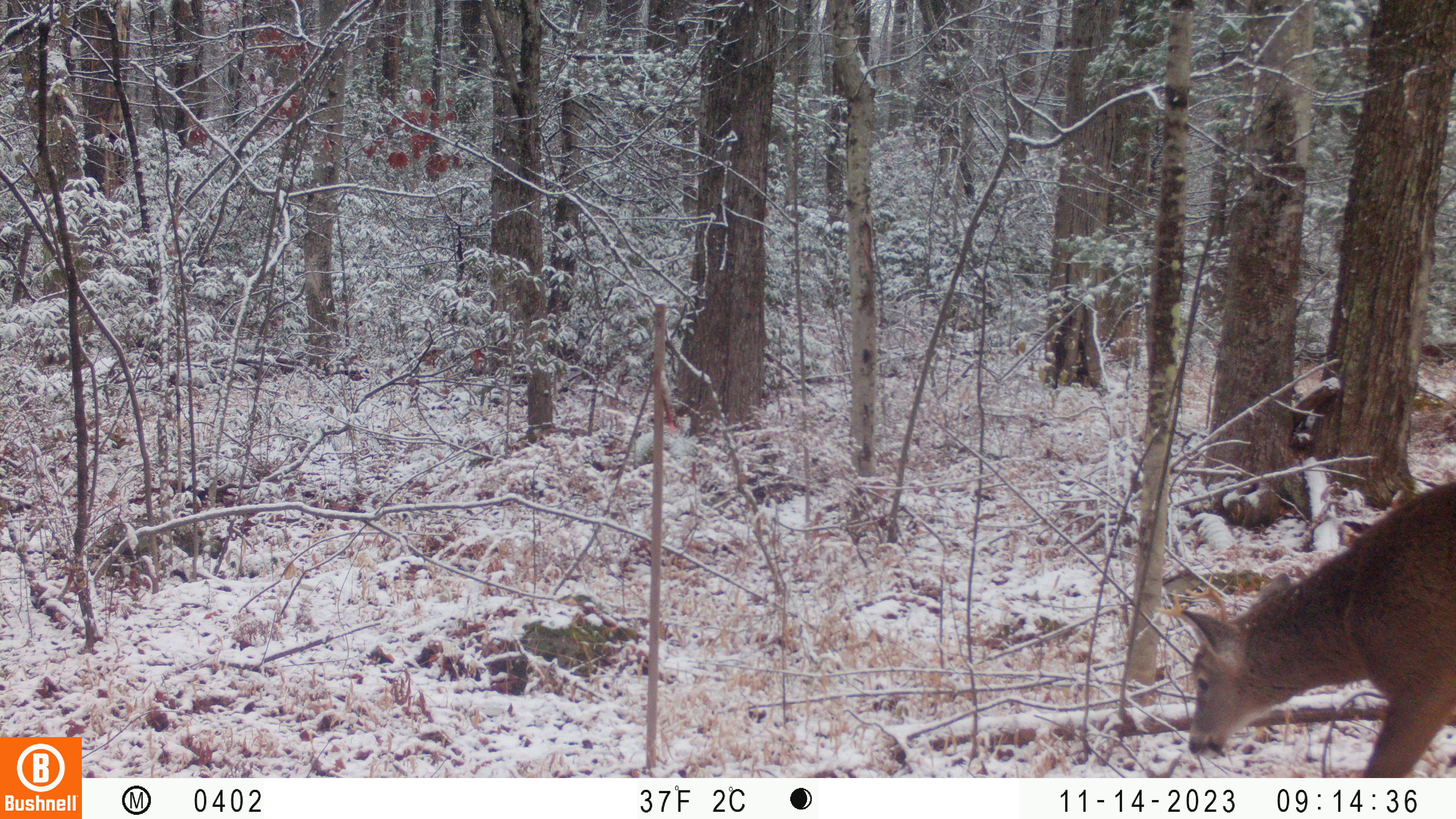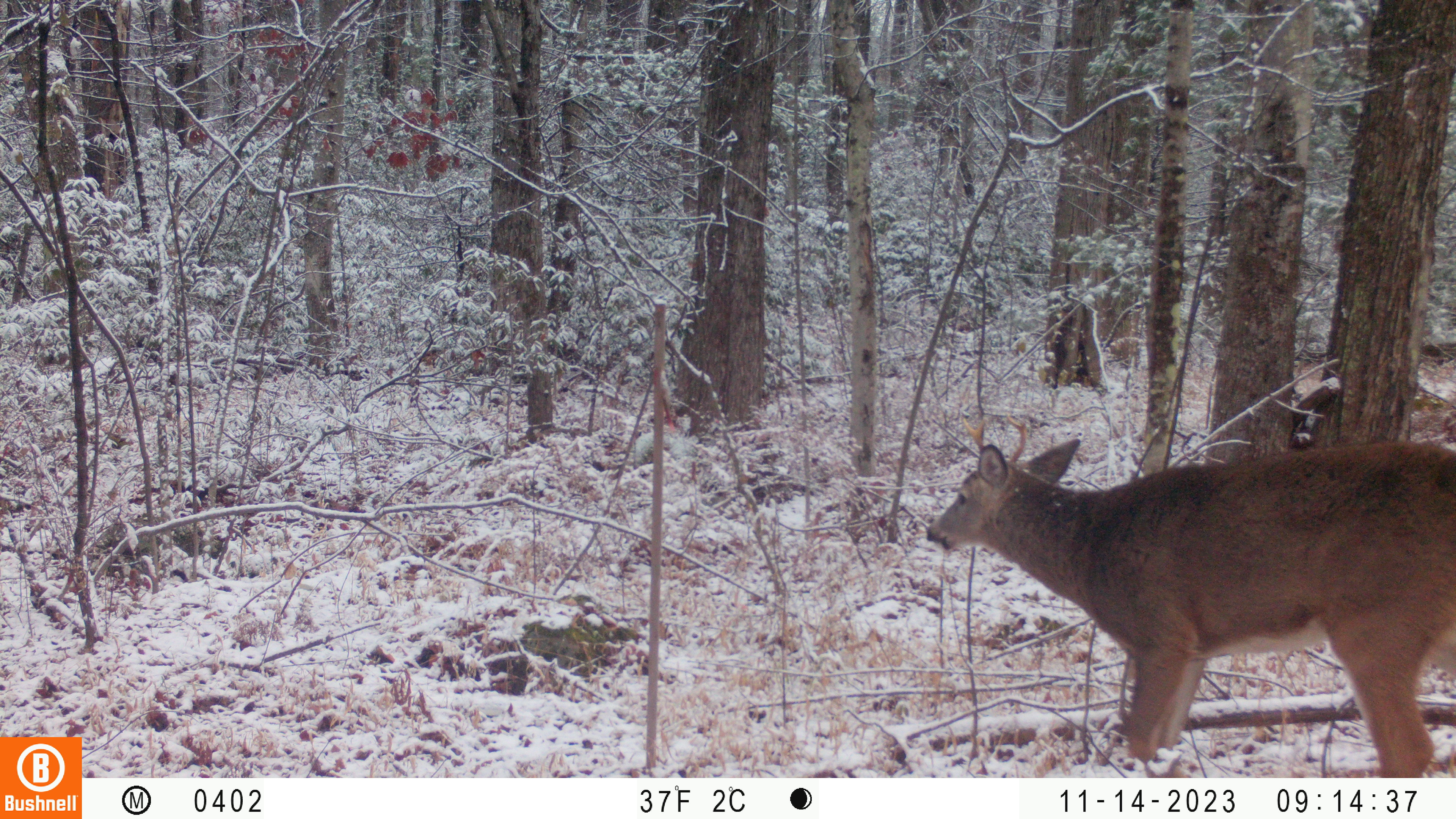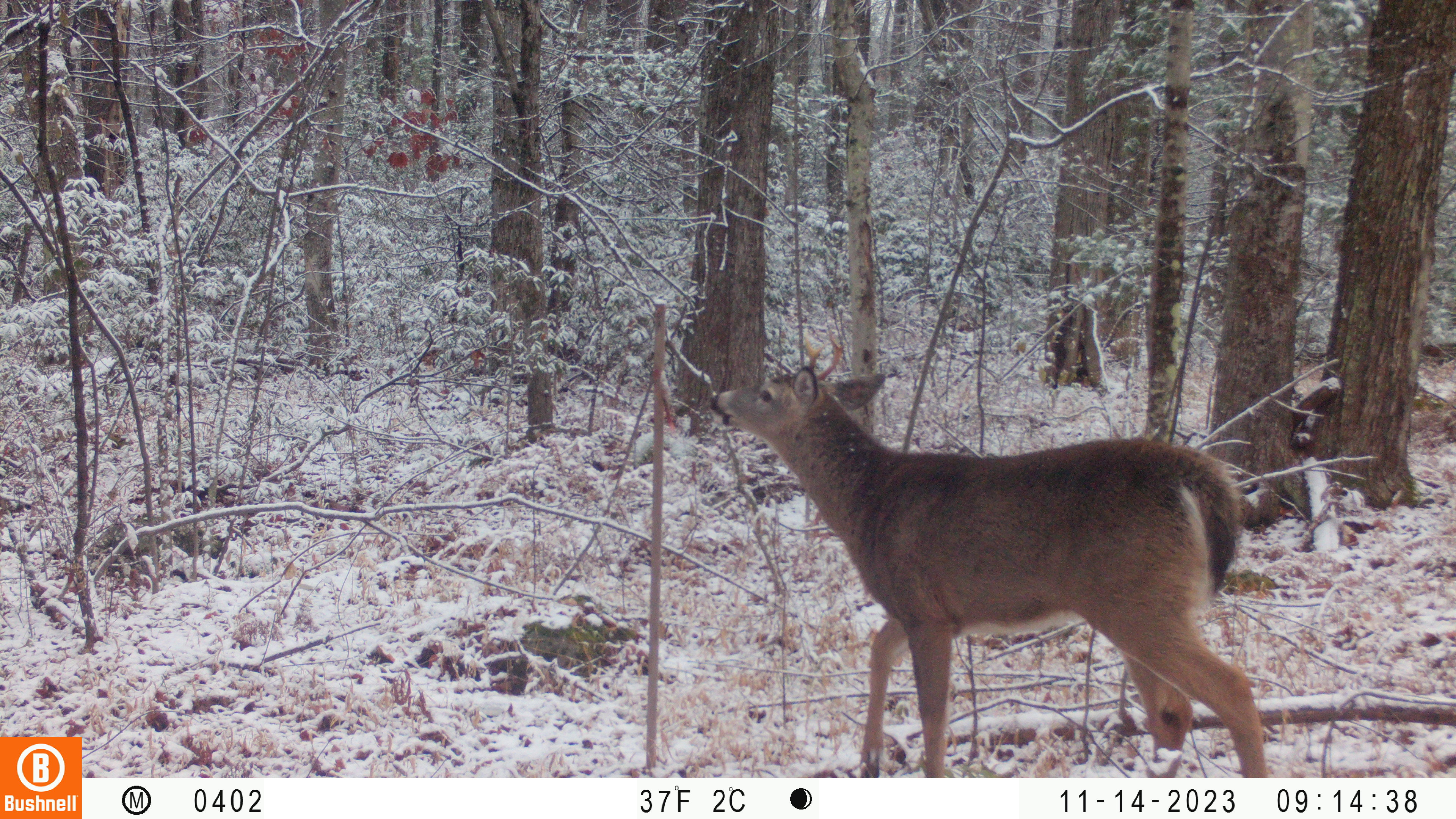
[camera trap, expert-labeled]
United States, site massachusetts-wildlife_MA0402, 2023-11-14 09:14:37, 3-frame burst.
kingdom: Animalia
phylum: Chordata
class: Mammalia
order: Artiodactyla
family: Cervidae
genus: Odocoileus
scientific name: Odocoileus virginianus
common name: white-tailed deer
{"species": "white-tailed deer (Odocoileus virginianus)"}